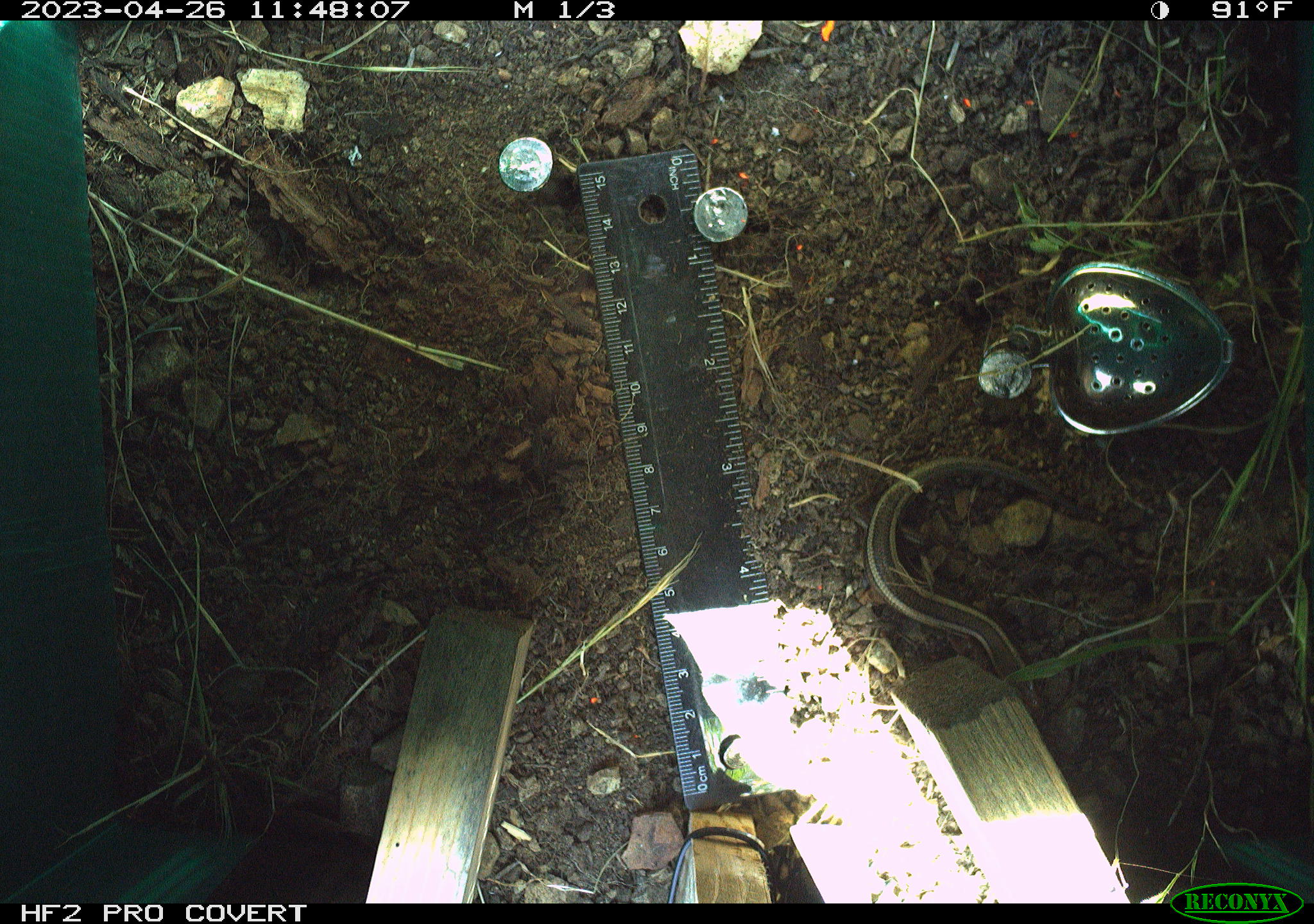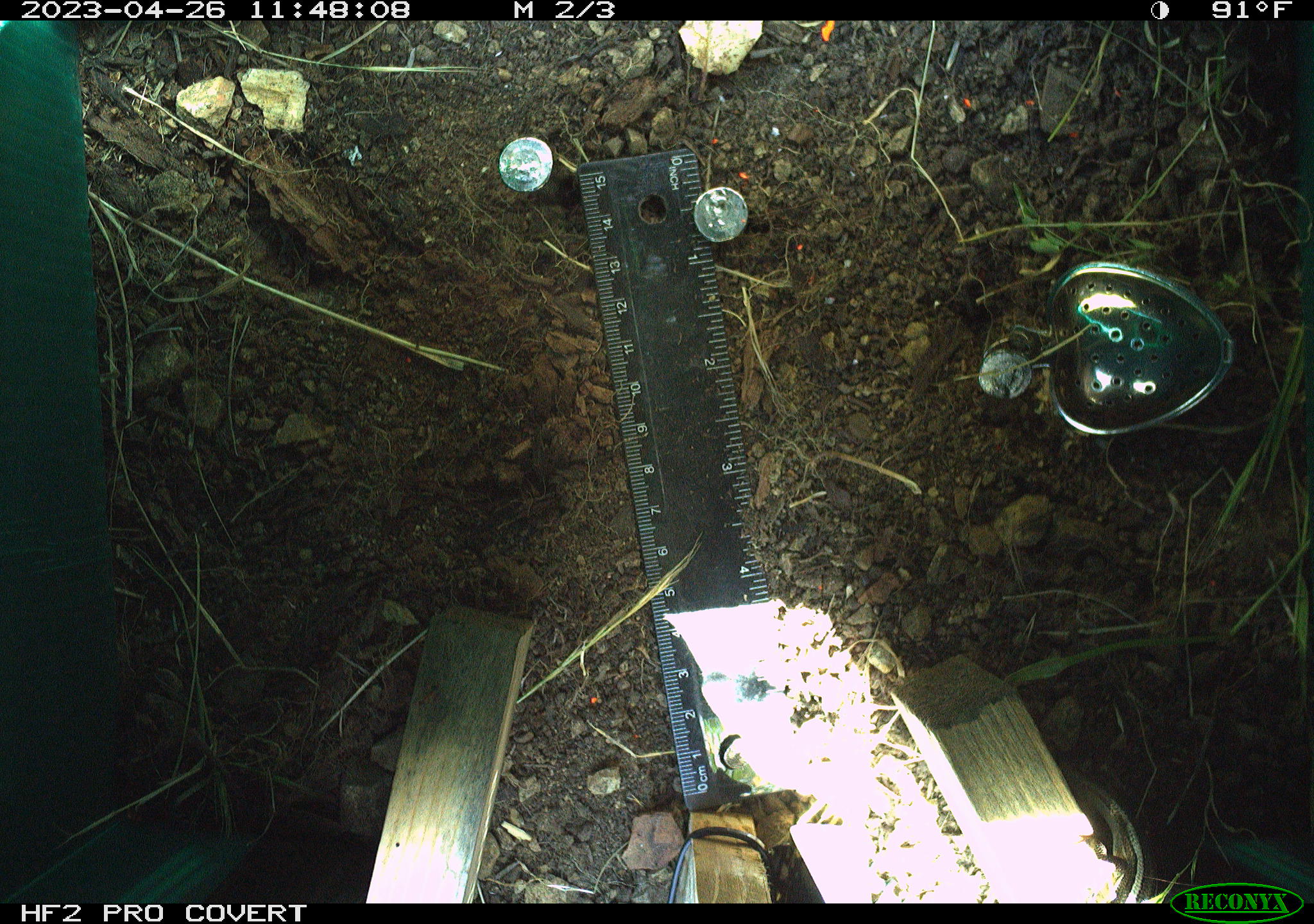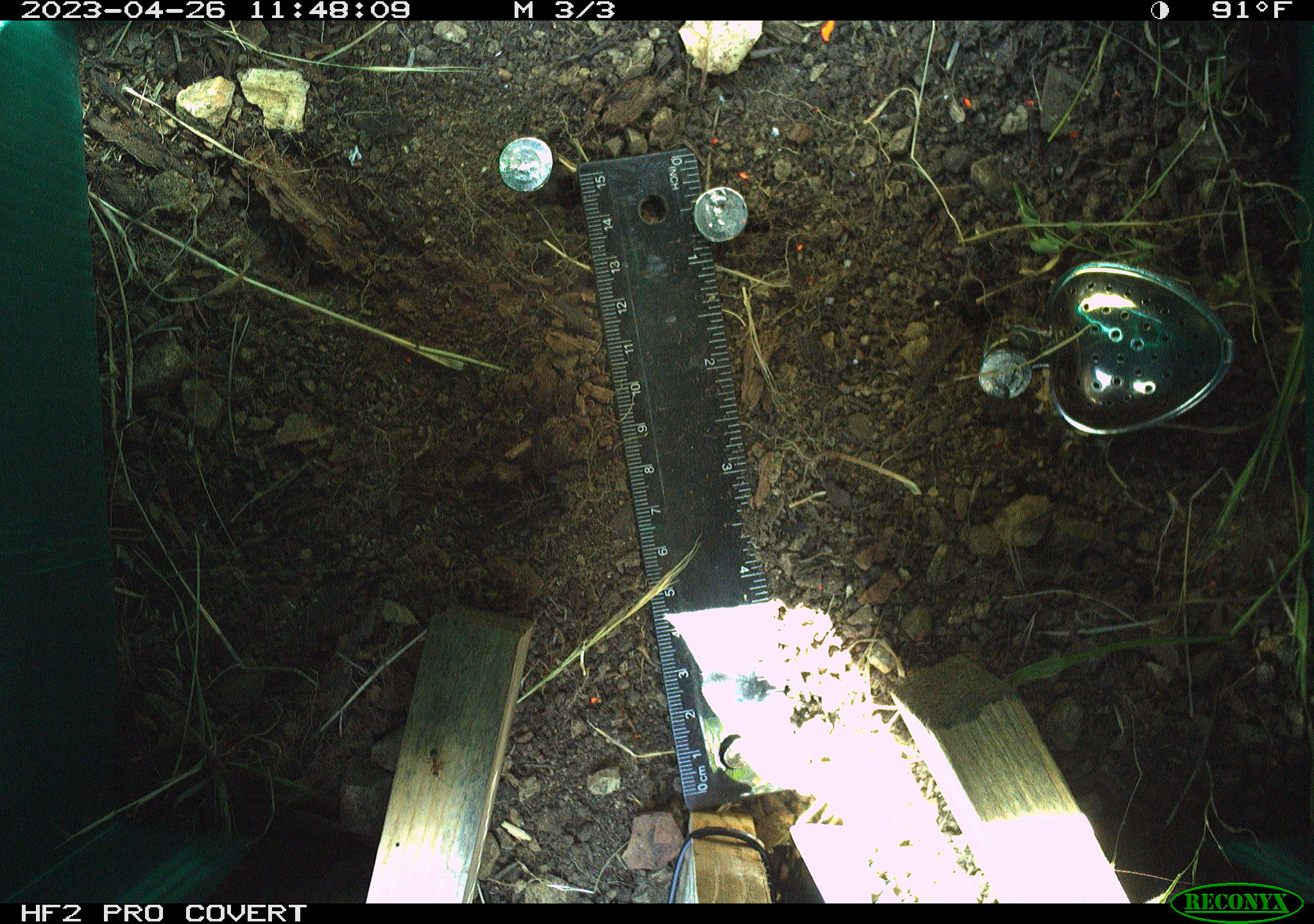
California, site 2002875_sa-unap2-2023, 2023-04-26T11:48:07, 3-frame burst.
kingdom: Animalia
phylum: Chordata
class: Reptilia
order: Squamata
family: Scincidae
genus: Plestiodon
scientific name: Plestiodon skiltonianus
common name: western skink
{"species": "western skink (Plestiodon skiltonianus)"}